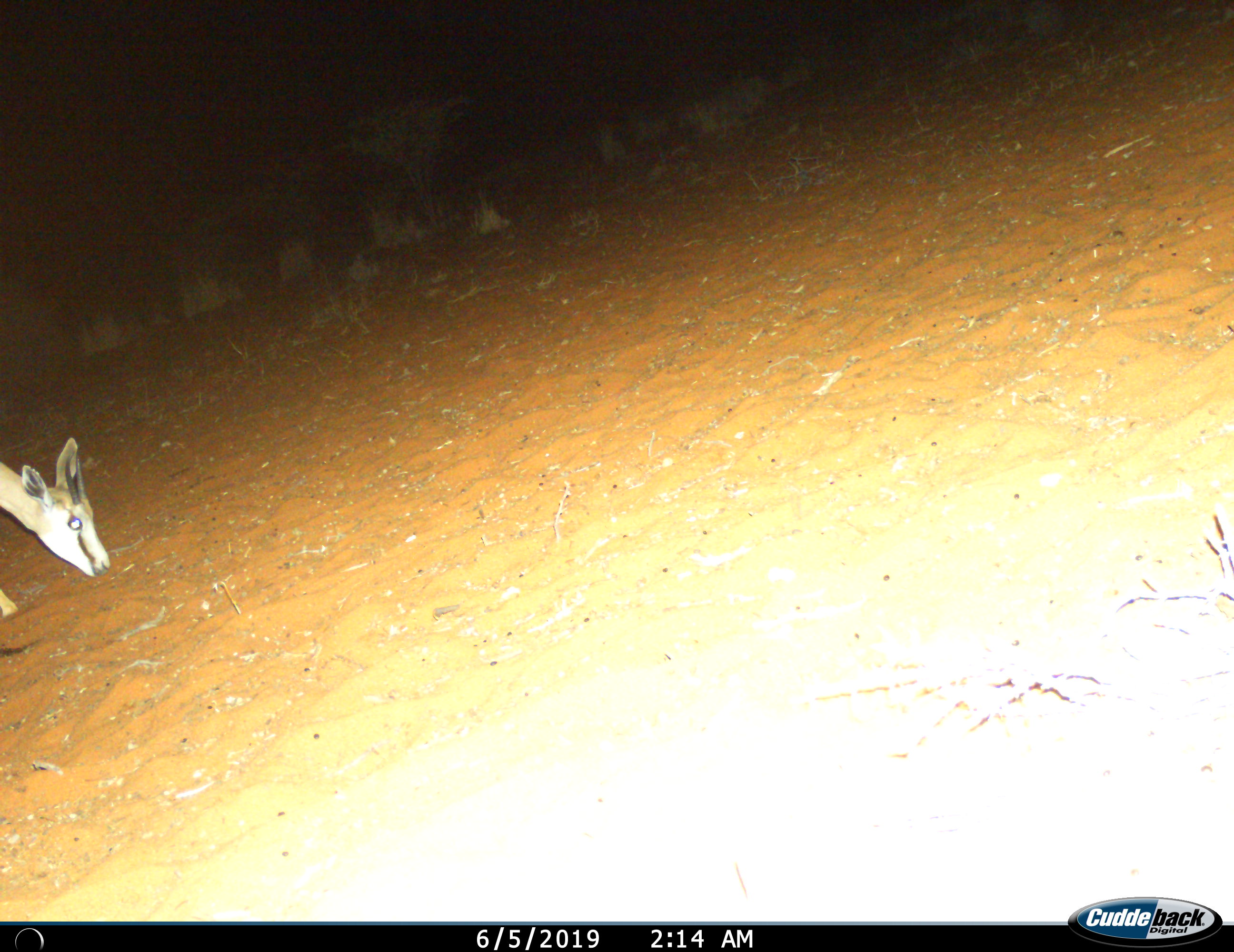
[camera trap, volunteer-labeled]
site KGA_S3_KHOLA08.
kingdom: Animalia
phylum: Chordata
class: Mammalia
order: Artiodactyla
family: Bovidae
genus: Antidorcas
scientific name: Antidorcas marsupialis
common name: springbok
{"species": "springbok (Antidorcas marsupialis)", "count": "1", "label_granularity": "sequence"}